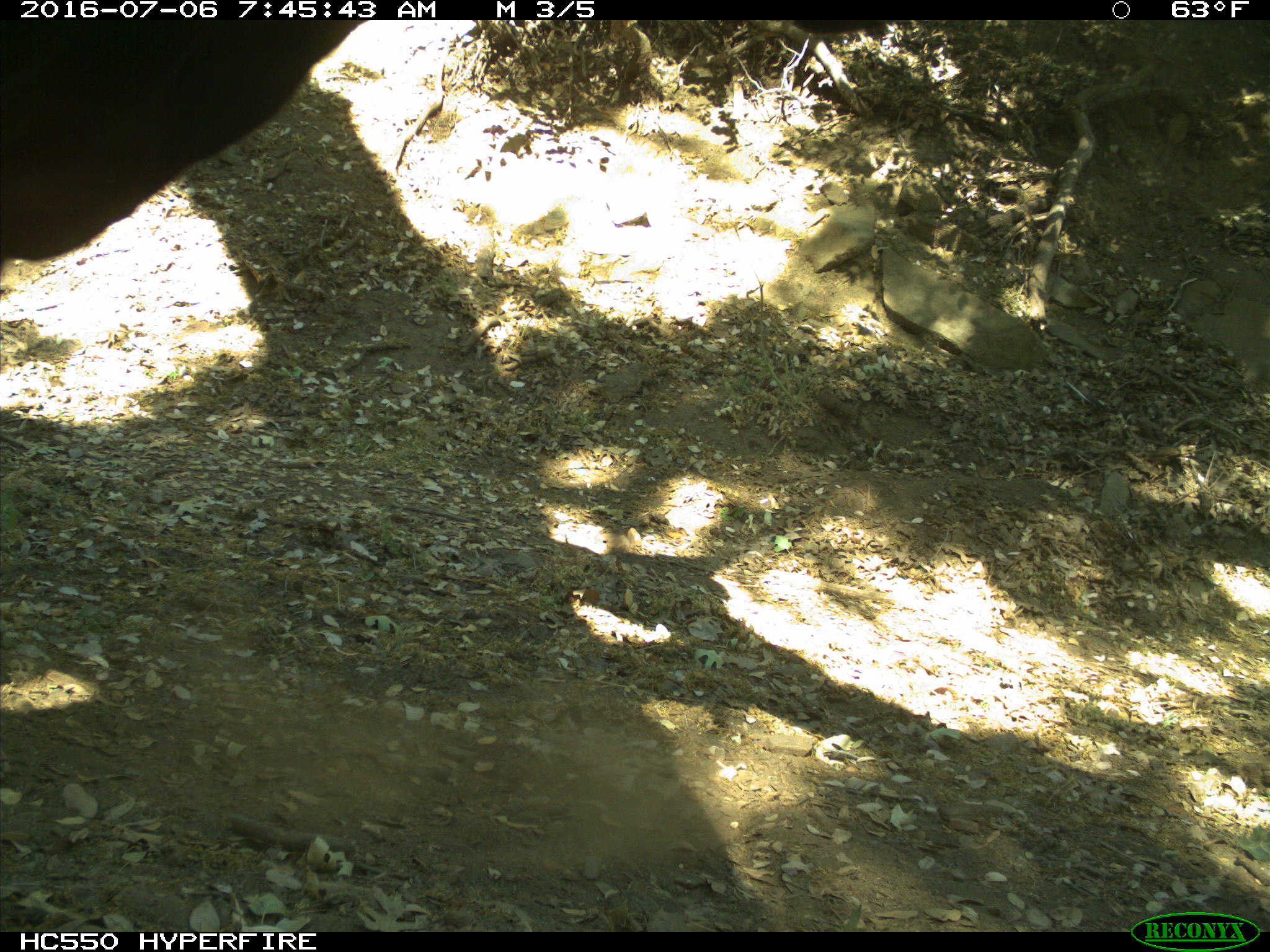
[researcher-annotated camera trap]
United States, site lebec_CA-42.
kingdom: Animalia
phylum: Chordata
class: Mammalia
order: Artiodactyla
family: Bovidae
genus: Bos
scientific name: Bos taurus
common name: domestic cow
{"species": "Bos taurus (domestic cow)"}